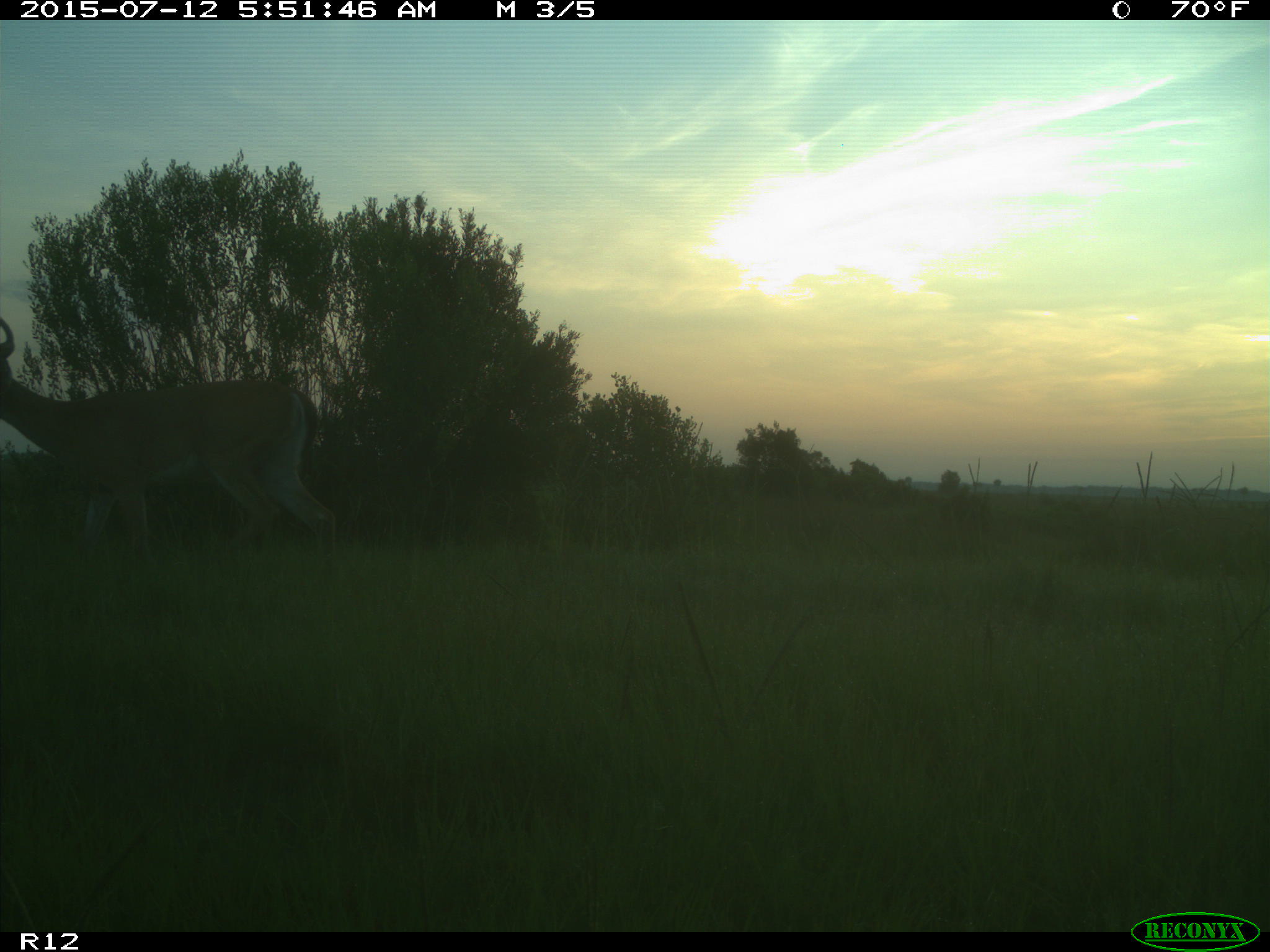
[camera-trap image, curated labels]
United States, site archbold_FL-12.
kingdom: Animalia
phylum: Chordata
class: Mammalia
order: Artiodactyla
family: Cervidae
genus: Odocoileus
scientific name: Odocoileus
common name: deer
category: unidentified deer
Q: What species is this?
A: Unidentified deer (deer) (Odocoileus).